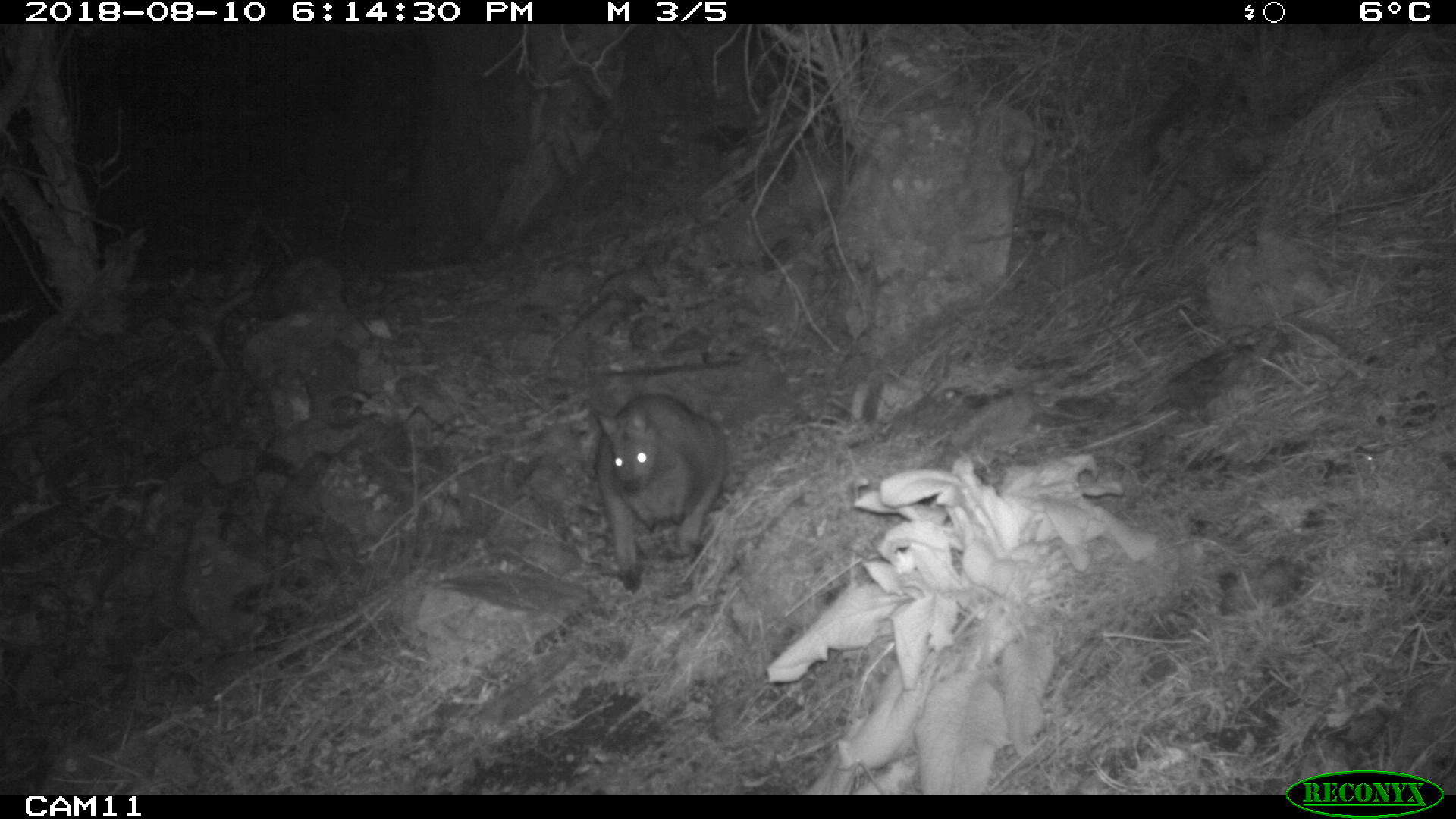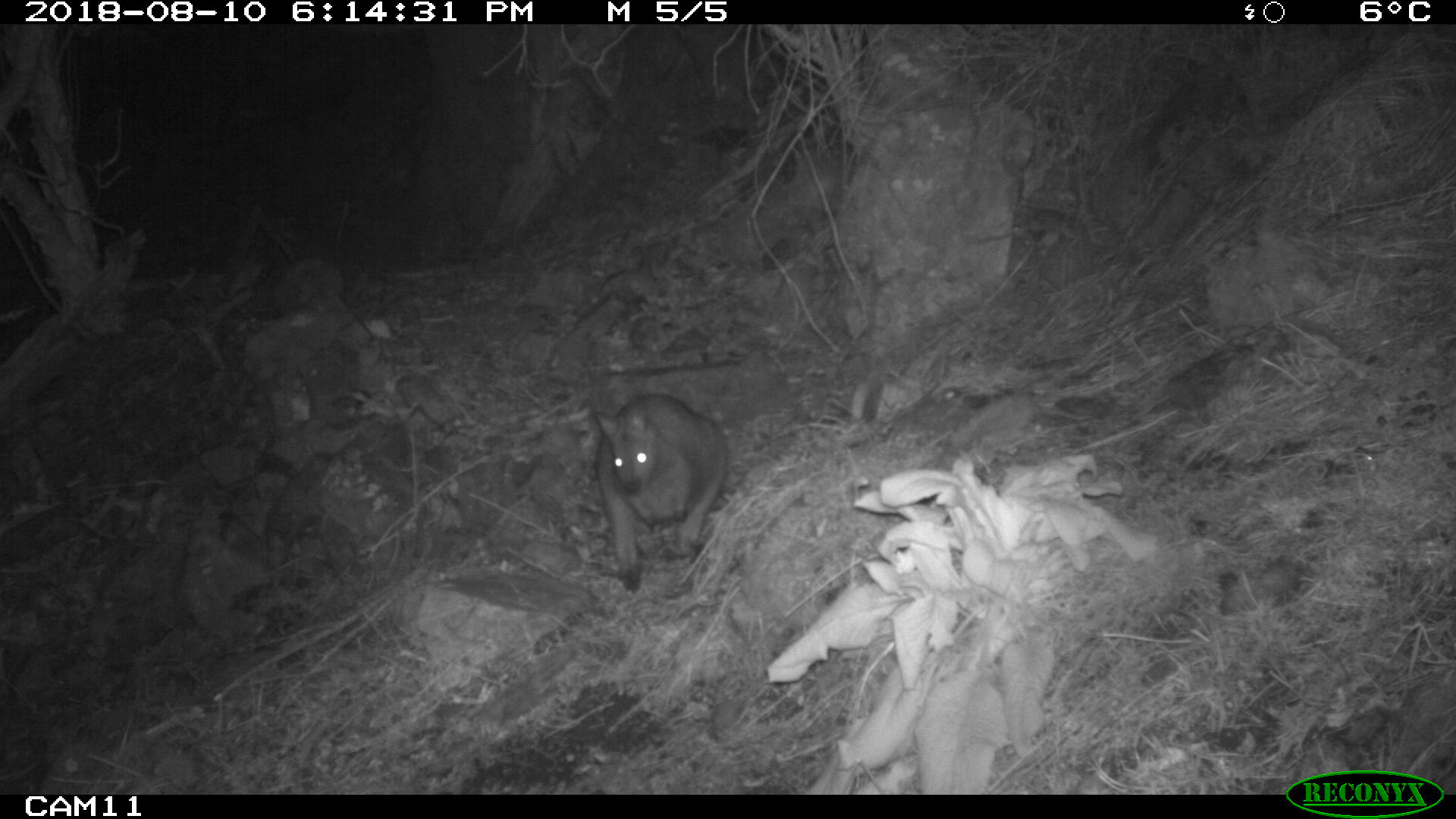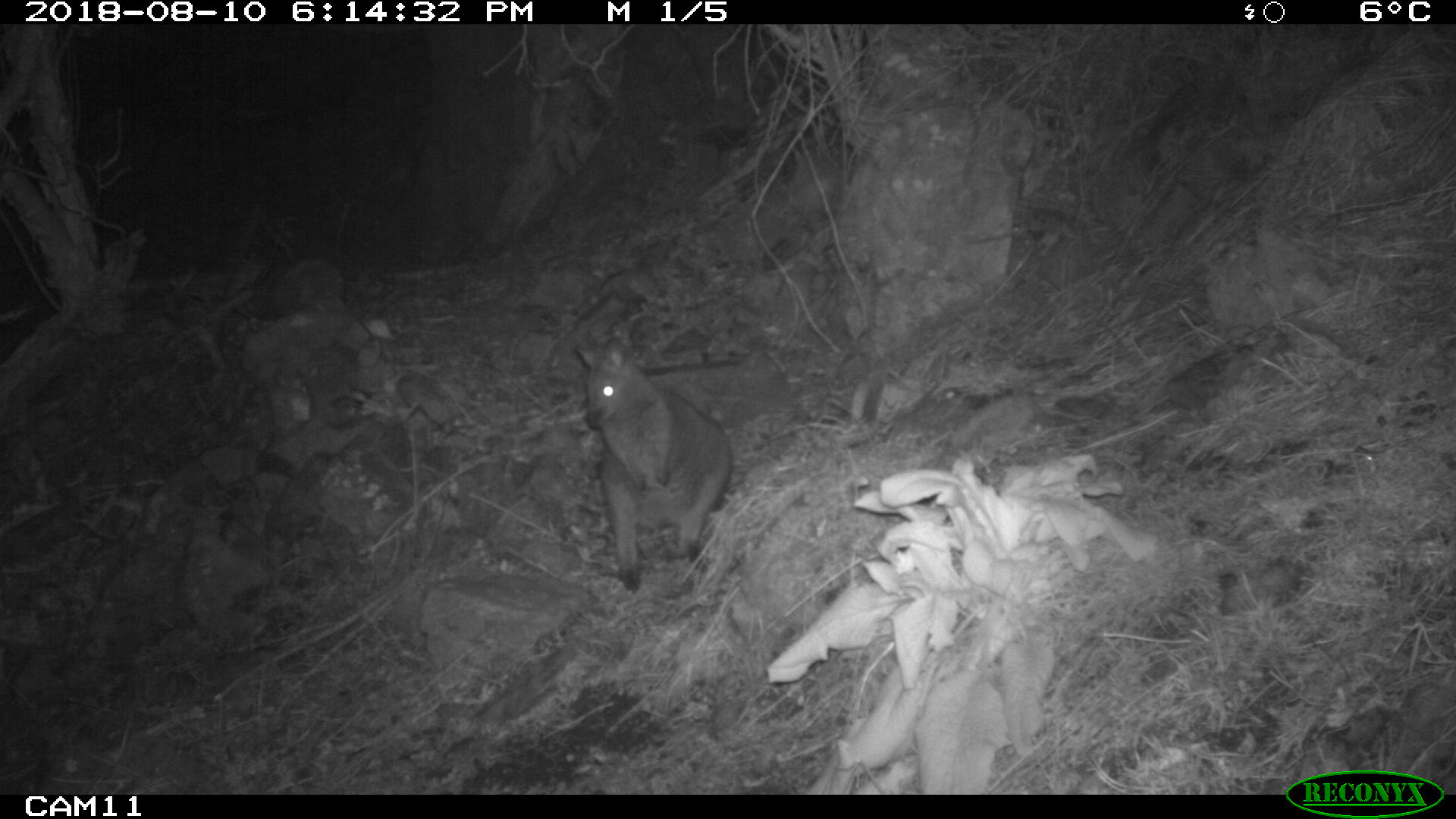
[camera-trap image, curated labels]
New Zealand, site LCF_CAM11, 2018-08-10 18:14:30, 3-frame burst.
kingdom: Animalia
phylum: Chordata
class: Mammalia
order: Diprotodontia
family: Macropodidae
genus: Notamacropus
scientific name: Notamacropus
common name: wallaby